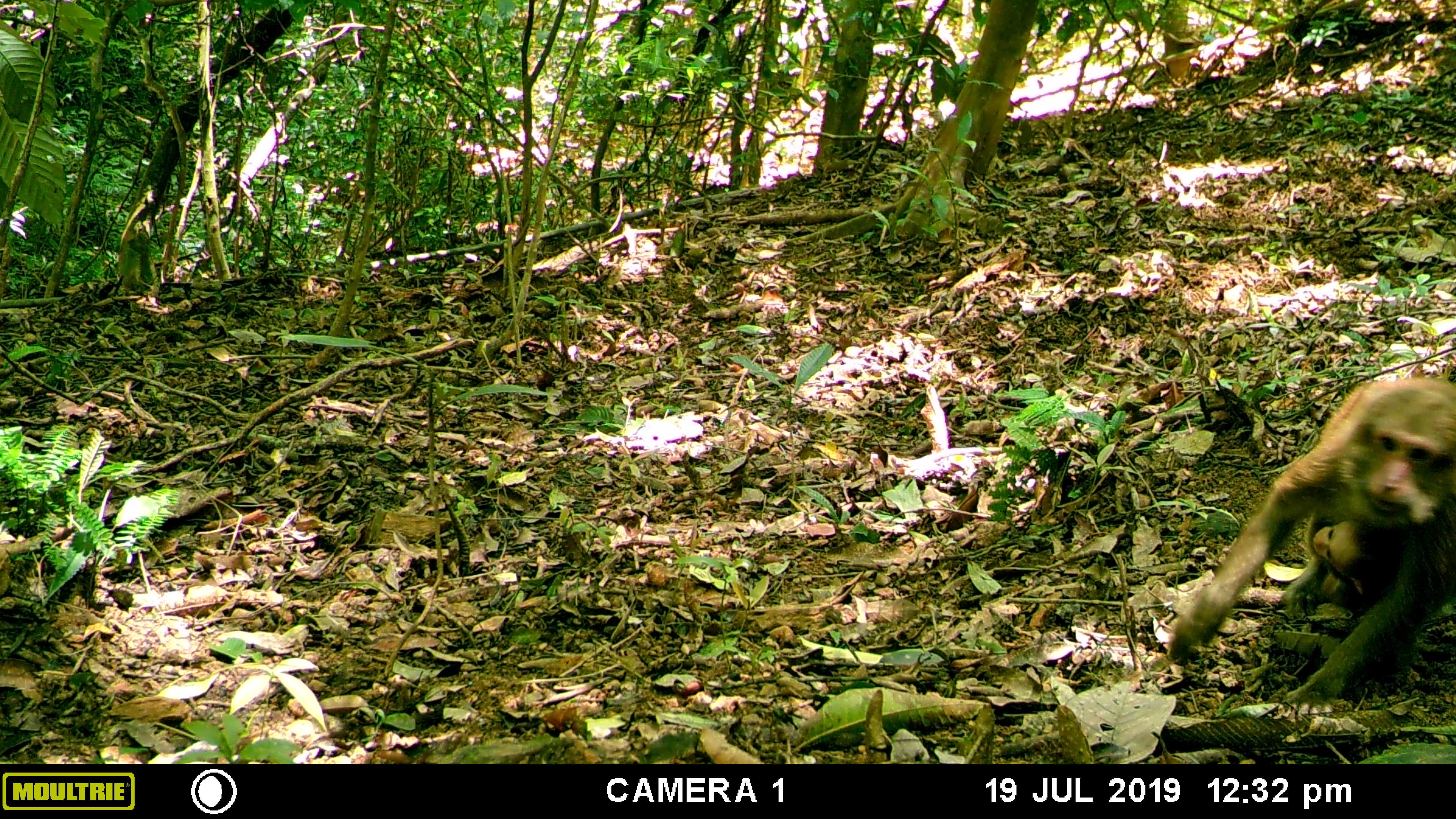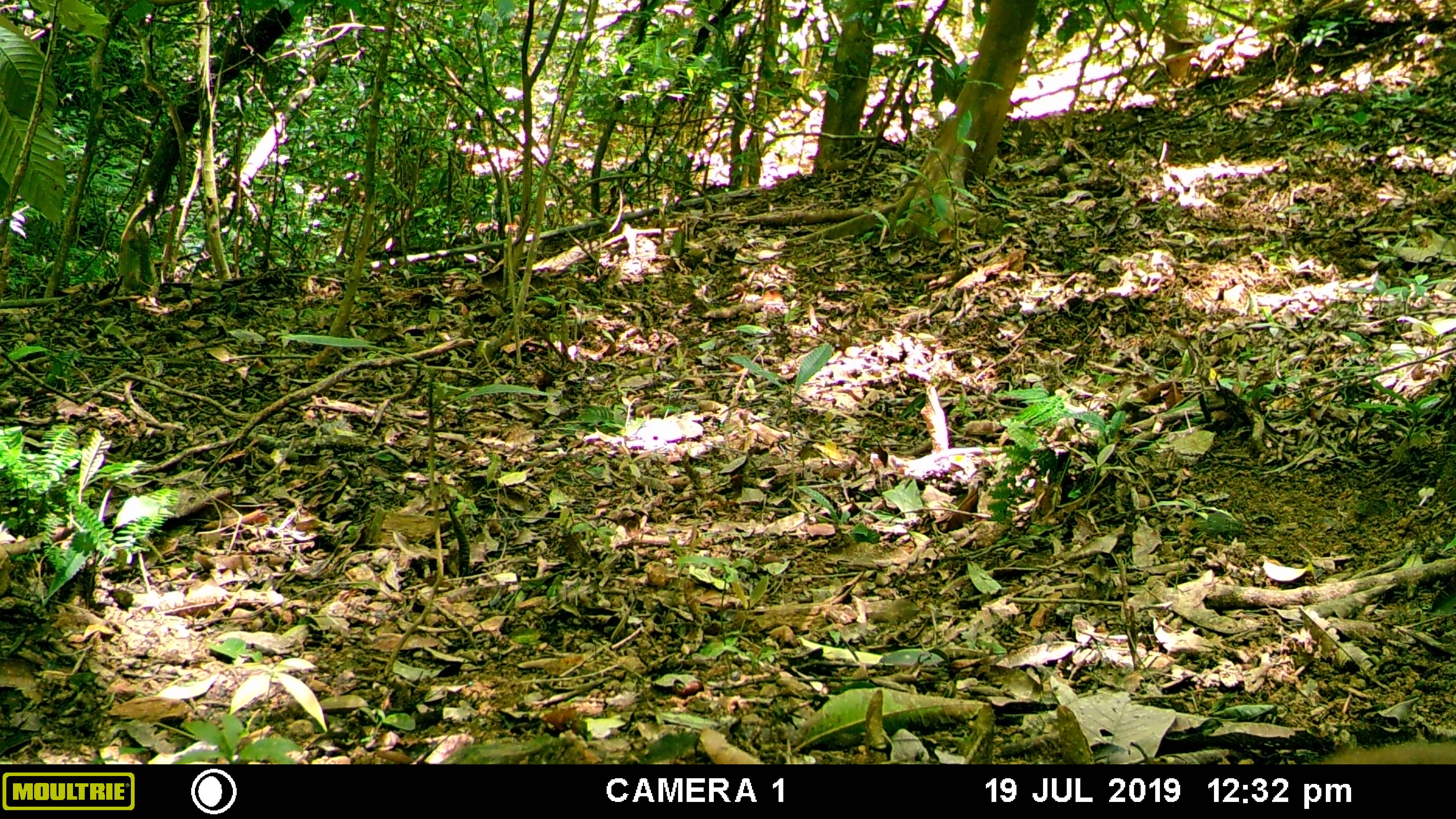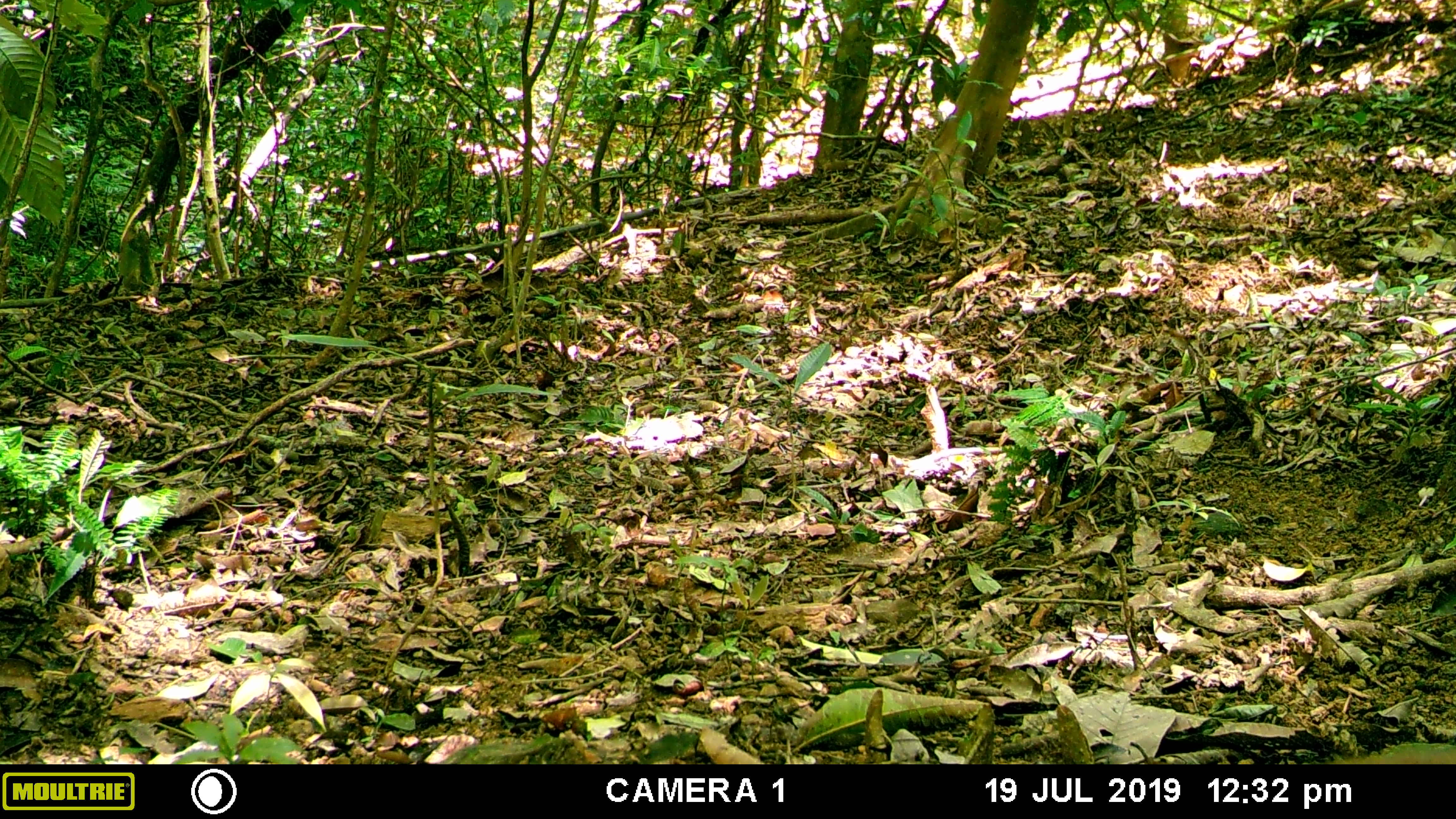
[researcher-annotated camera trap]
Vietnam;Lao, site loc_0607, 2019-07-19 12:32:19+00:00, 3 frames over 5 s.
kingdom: Animalia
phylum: Chordata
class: Mammalia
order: Primates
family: Cercopithecidae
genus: Macaca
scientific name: Macaca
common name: macaques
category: assam or rhesus macaque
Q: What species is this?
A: Assam or rhesus macaque (macaques) (Macaca).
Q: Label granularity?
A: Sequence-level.